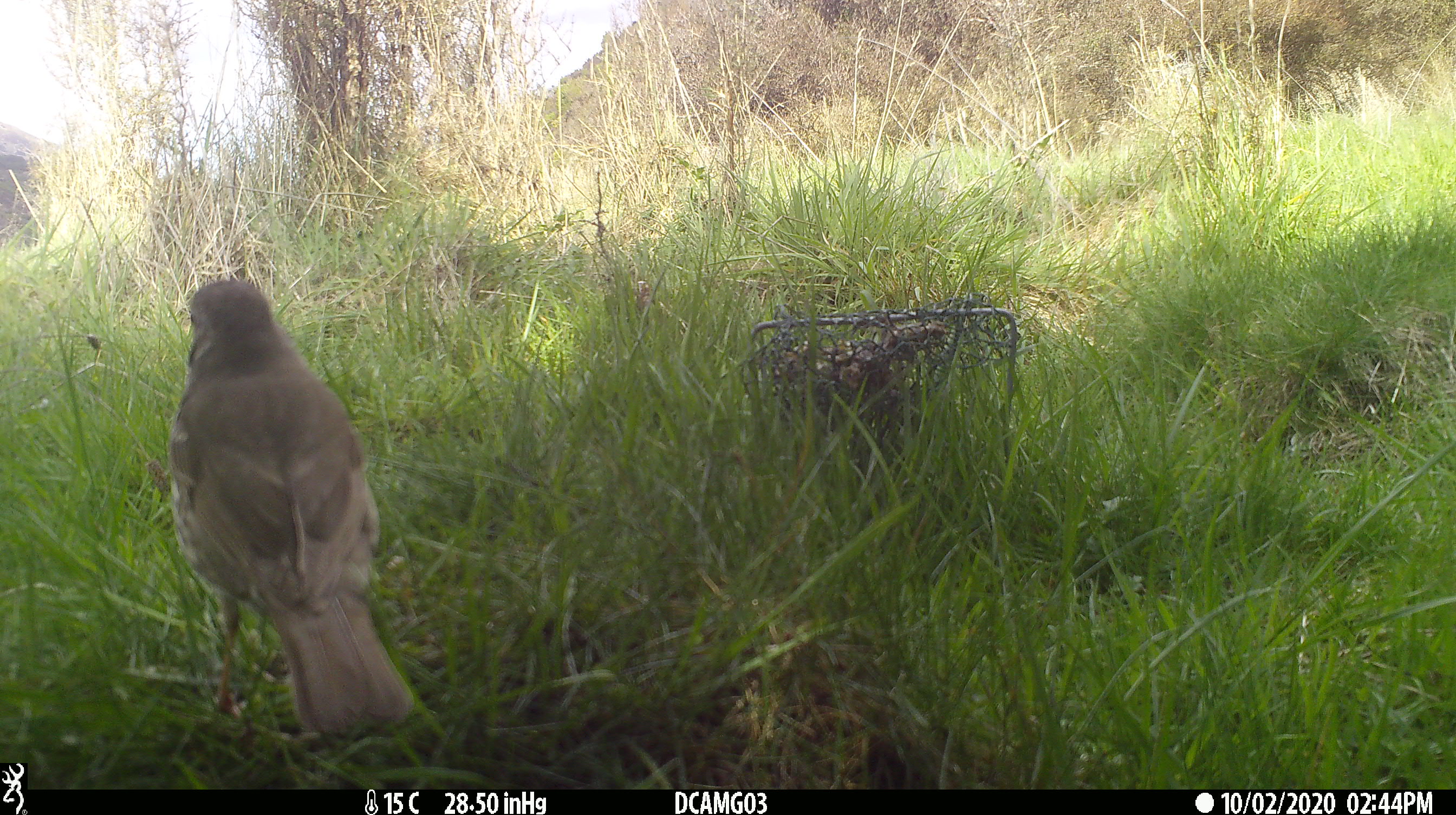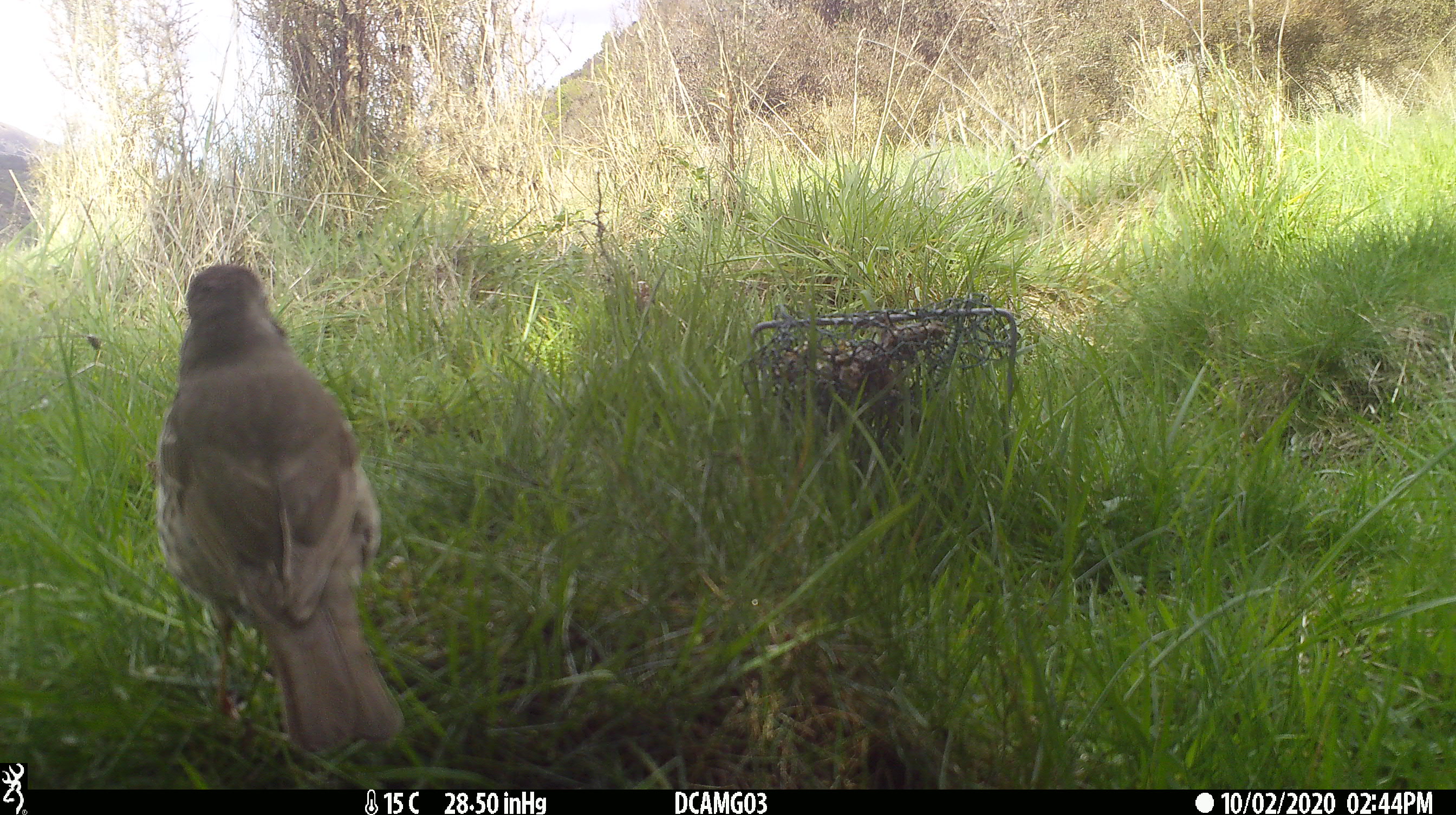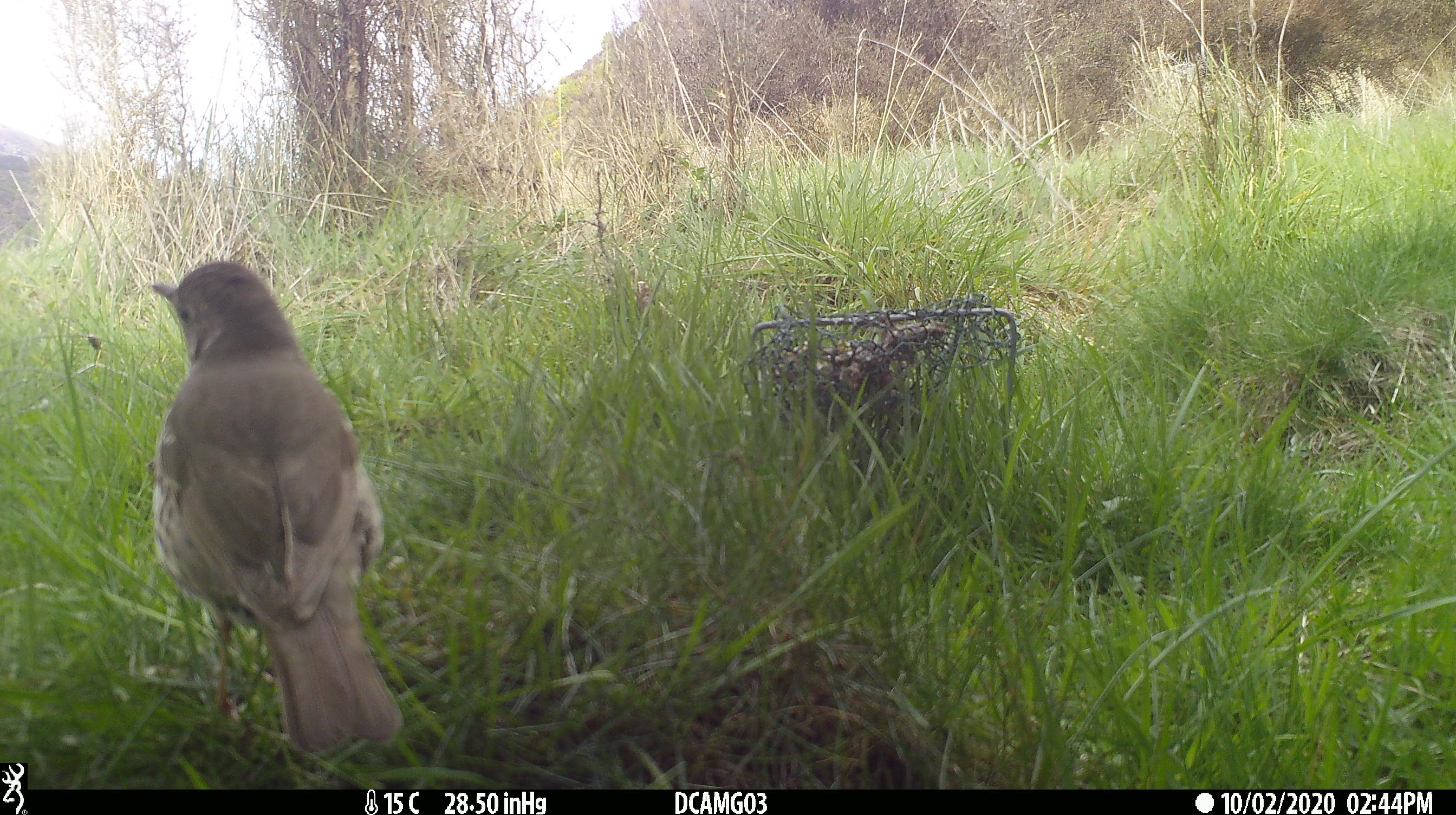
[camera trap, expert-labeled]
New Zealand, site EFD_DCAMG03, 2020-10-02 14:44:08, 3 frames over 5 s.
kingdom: Animalia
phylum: Chordata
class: Aves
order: Passeriformes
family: Turdidae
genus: Turdus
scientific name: Turdus philomelos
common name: song thrush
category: thrush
Thrush (song thrush) (Turdus philomelos).